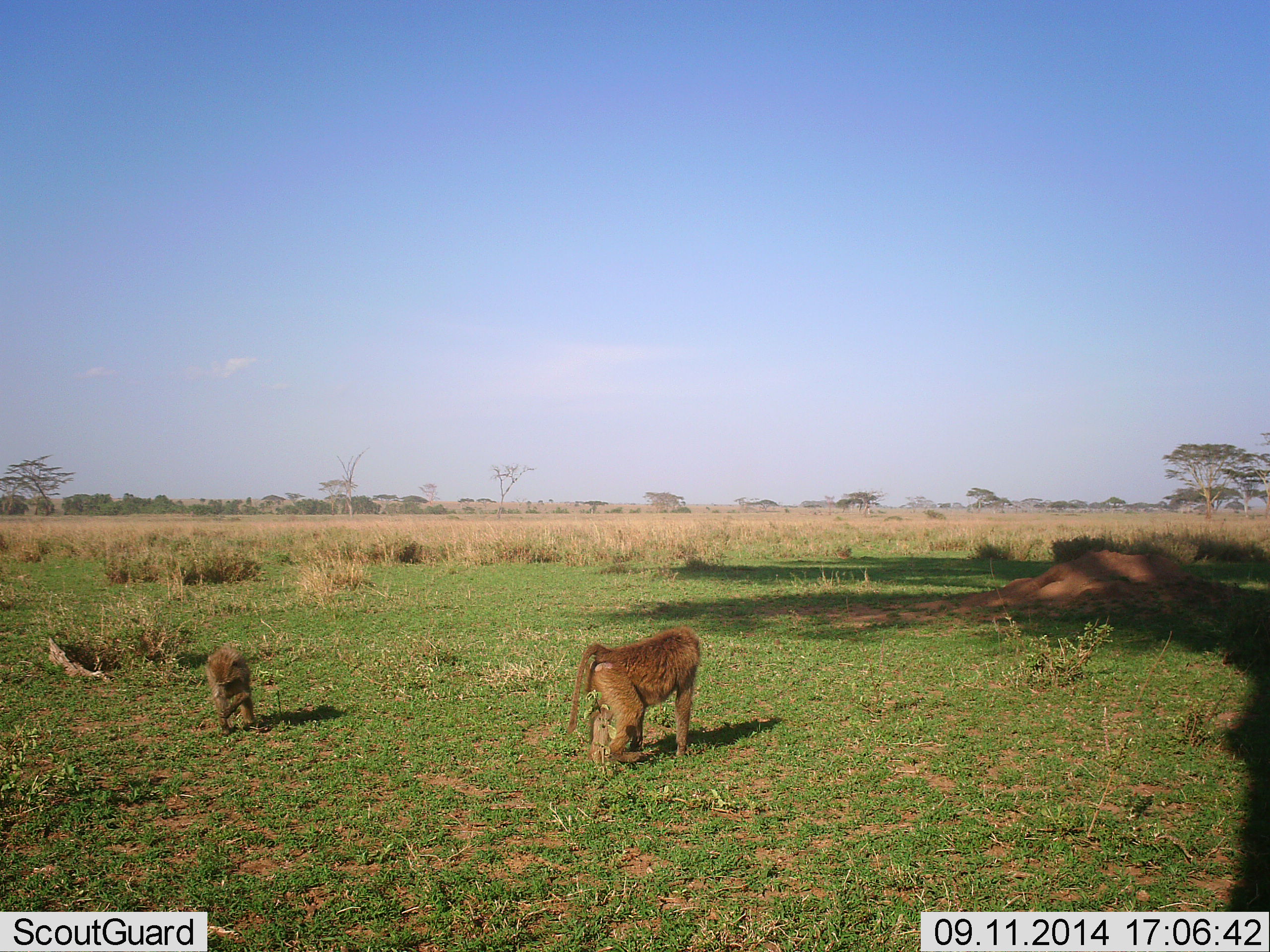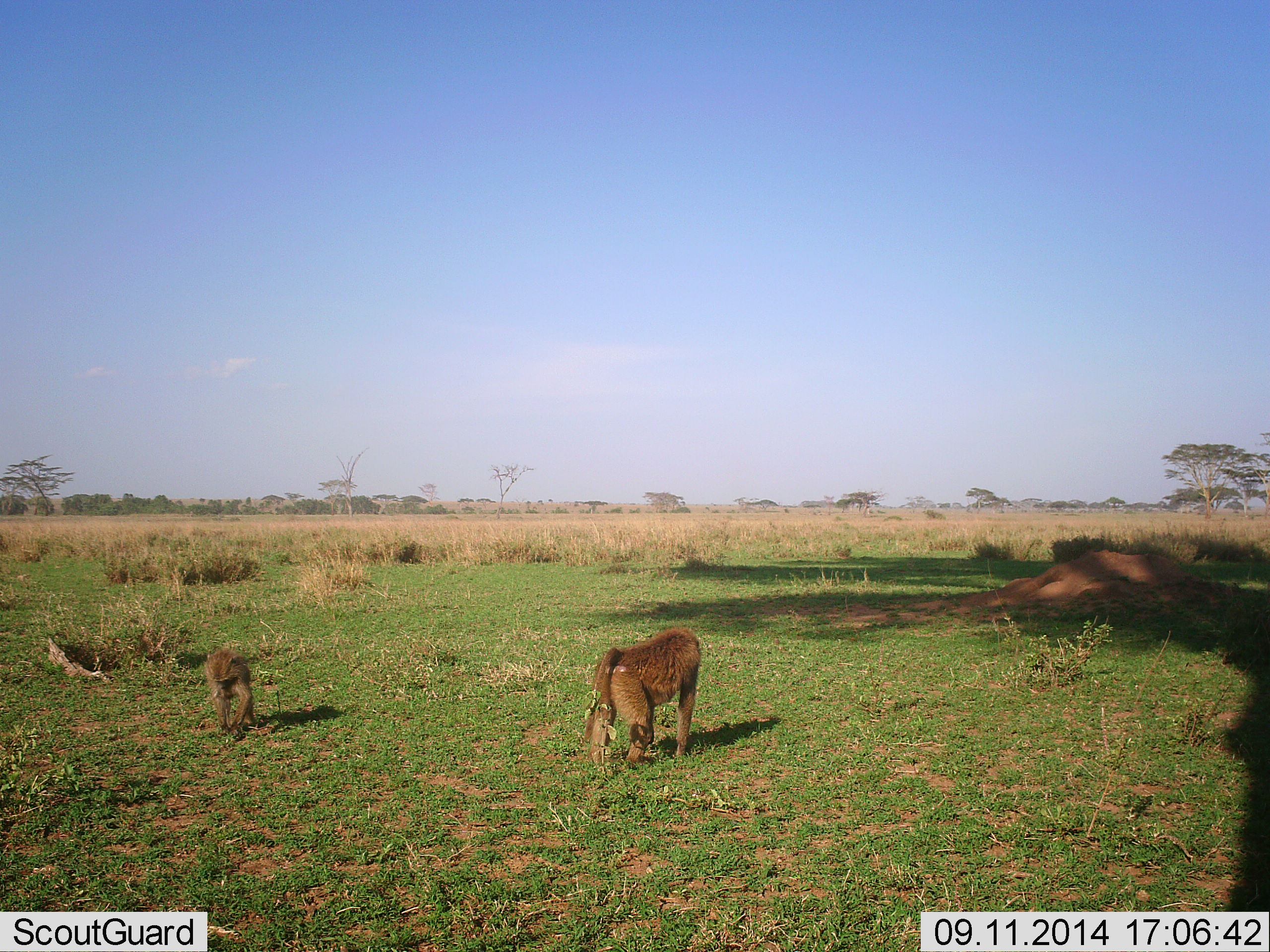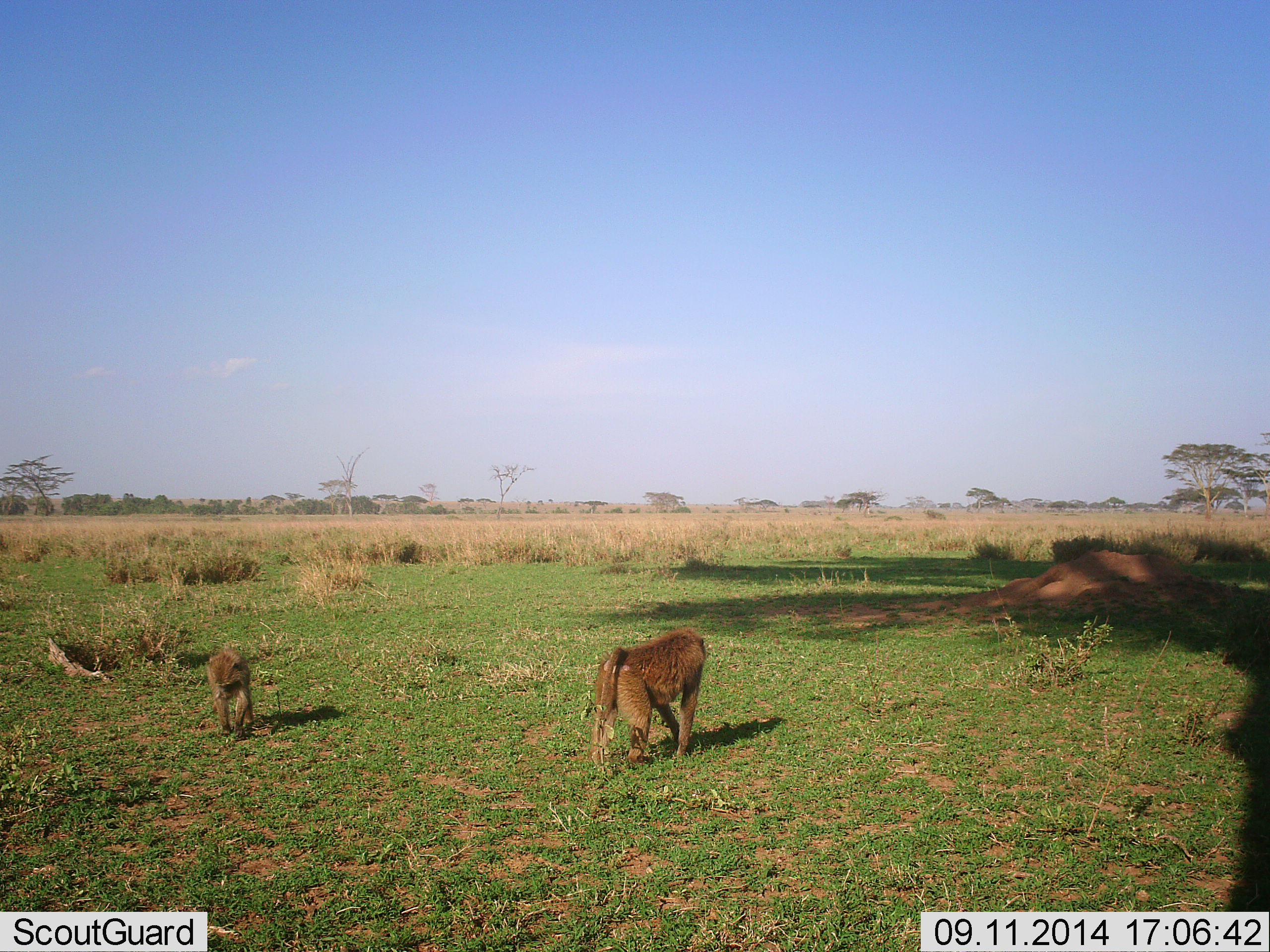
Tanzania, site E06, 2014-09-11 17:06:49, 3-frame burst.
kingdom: Animalia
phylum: Chordata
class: Mammalia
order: Primates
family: Cercopithecidae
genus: Papio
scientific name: Papio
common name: baboon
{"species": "baboon (Papio)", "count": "2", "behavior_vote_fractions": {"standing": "30%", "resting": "0%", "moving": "30%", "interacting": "0%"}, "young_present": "50%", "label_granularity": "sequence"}